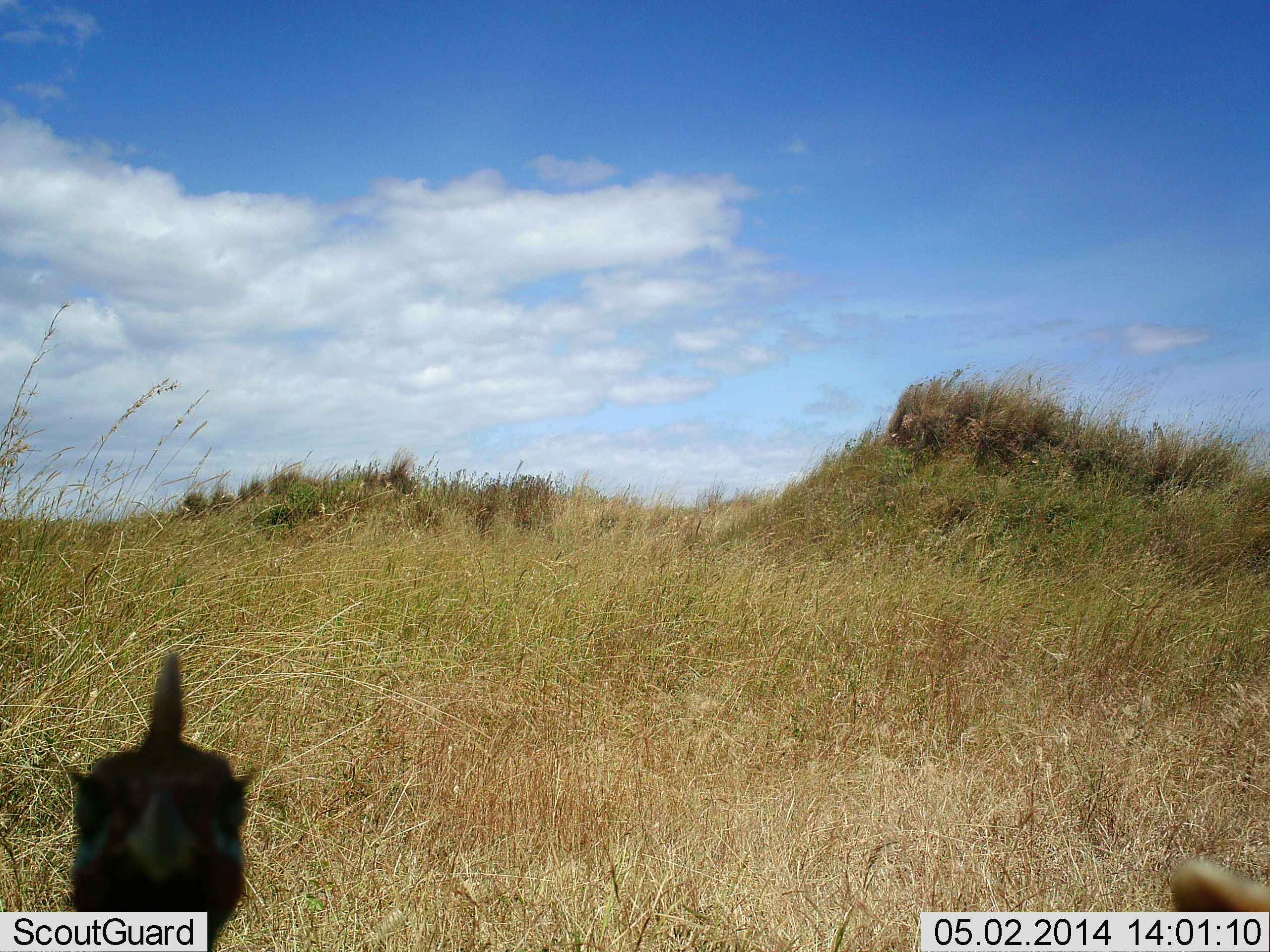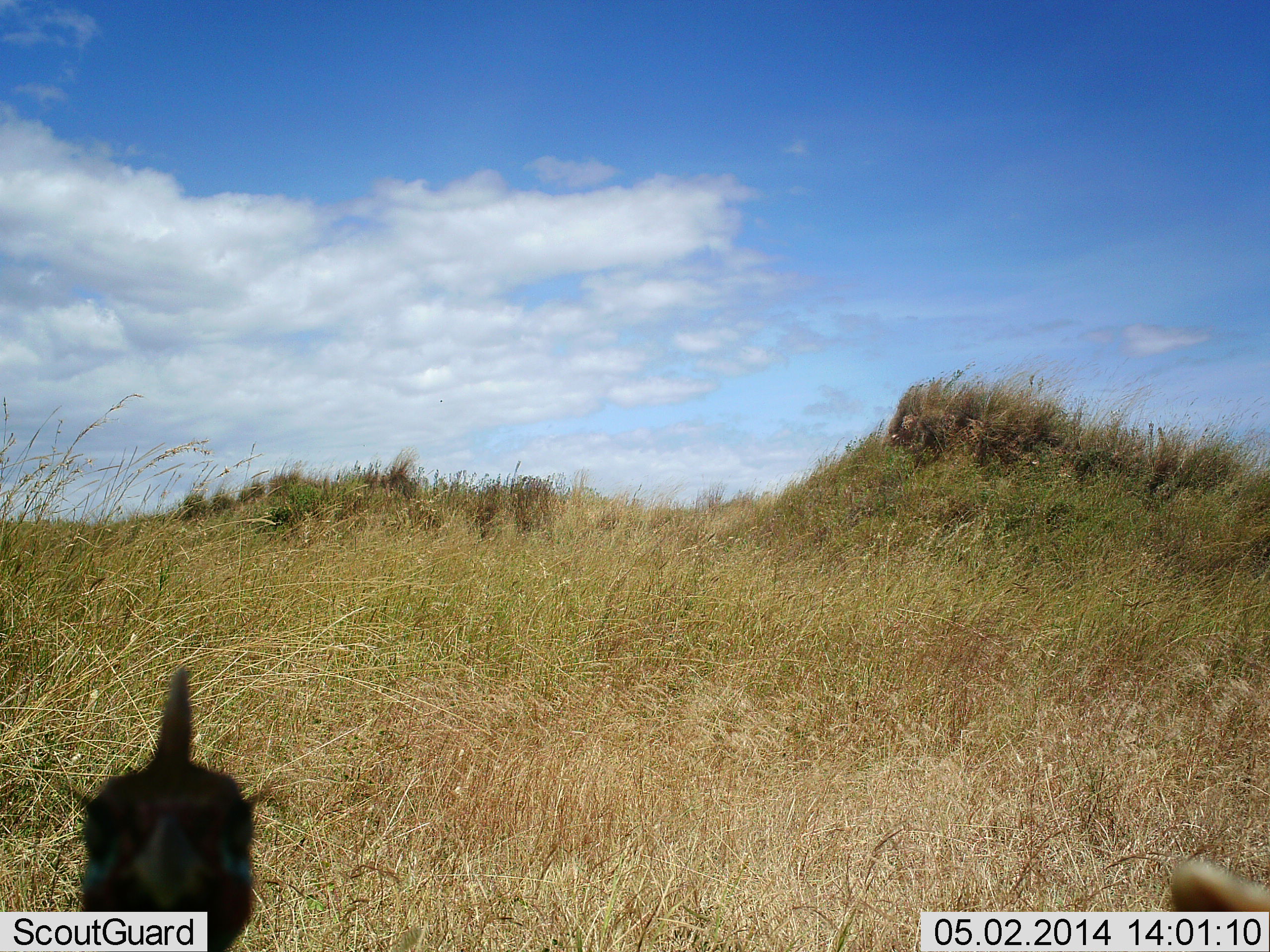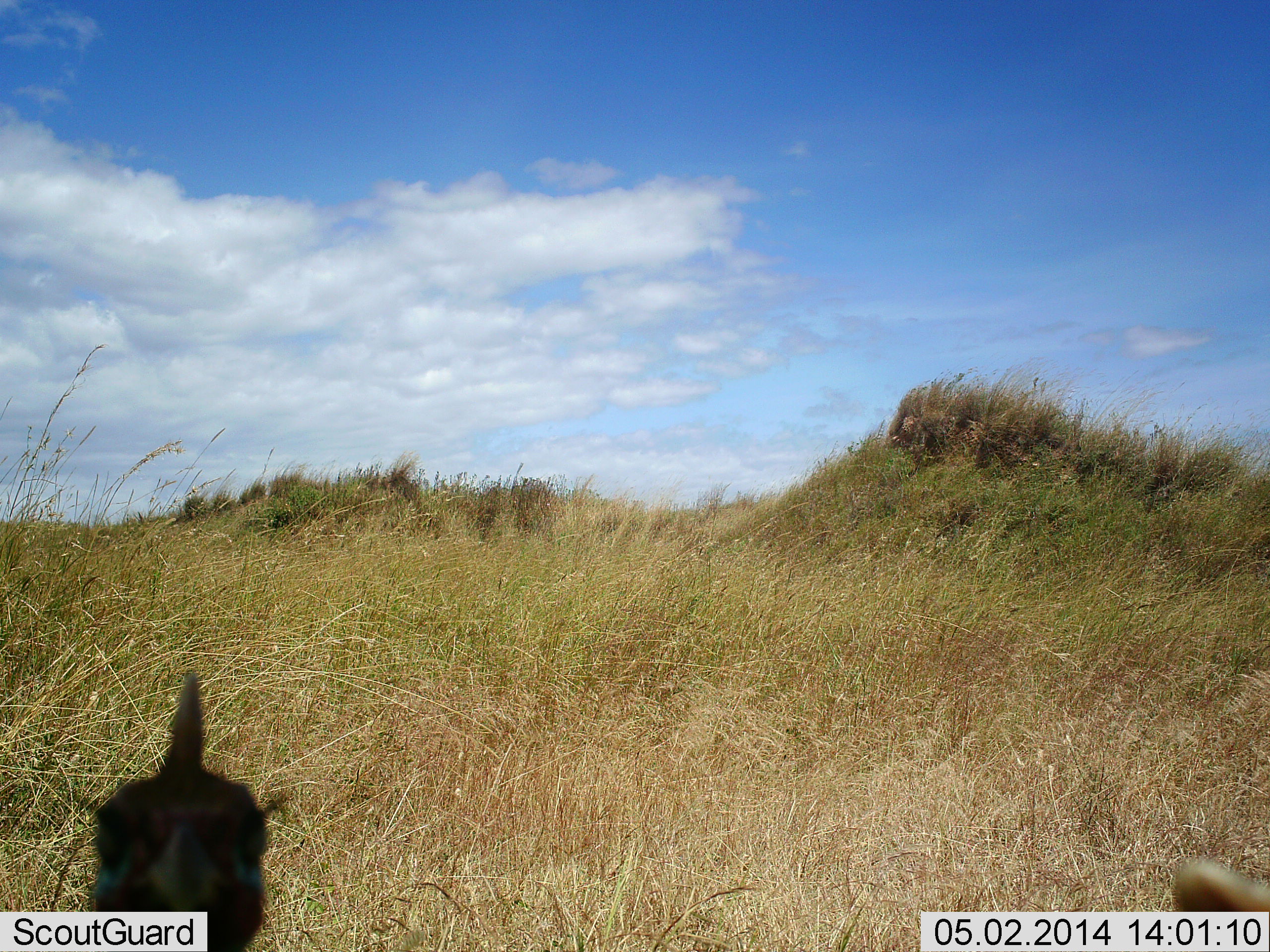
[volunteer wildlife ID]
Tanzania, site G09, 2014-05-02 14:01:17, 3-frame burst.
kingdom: Animalia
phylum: Chordata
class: Aves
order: Galliformes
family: Numididae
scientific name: Numididae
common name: guinea fowl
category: guineafowl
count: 1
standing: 100%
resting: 0%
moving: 0%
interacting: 0%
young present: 0%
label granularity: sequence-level